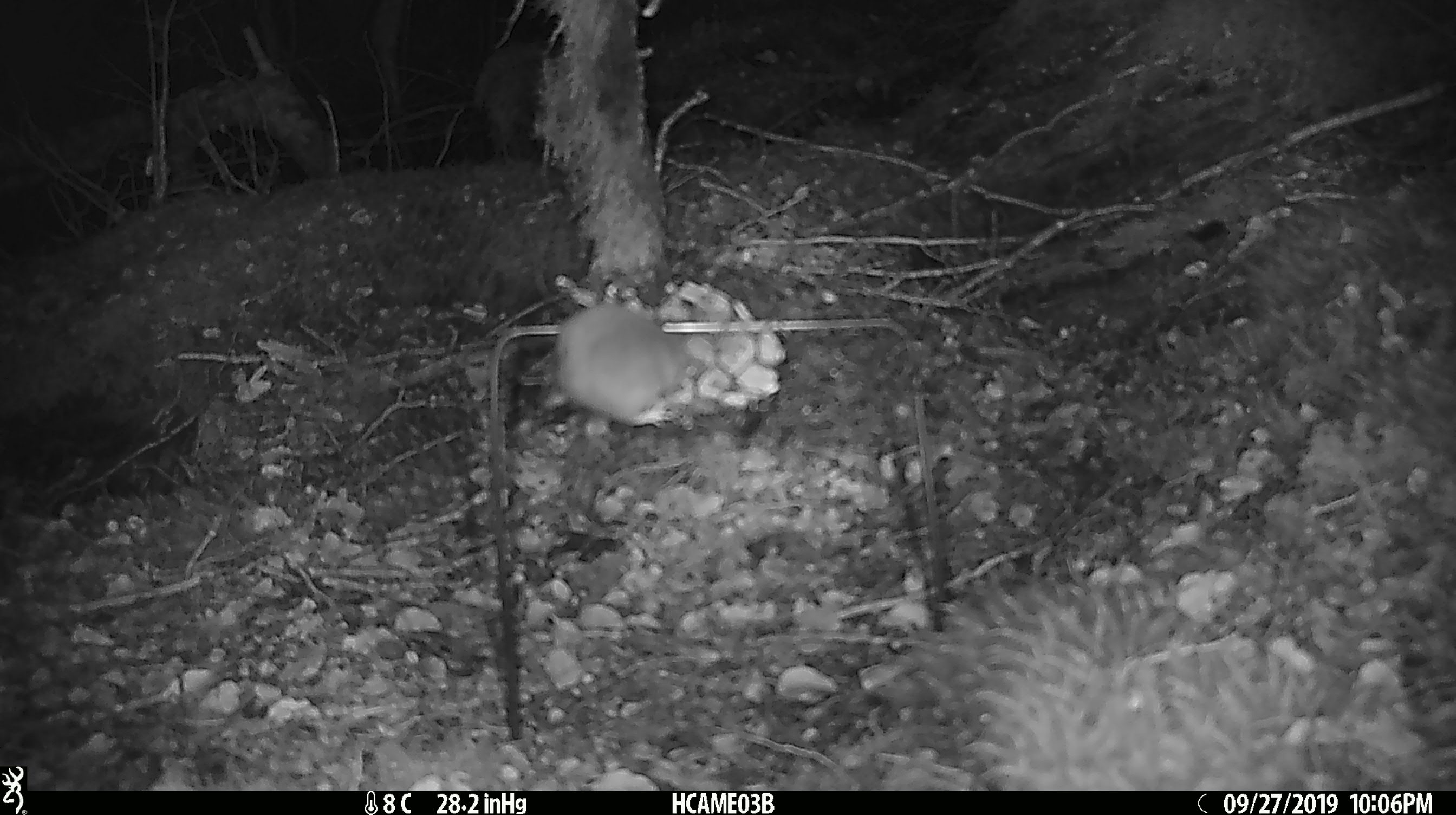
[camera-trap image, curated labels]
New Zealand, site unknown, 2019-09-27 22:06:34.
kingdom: Animalia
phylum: Chordata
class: Mammalia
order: Rodentia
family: Muridae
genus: Mus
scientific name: Mus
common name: mouse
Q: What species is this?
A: Mouse (Mus).